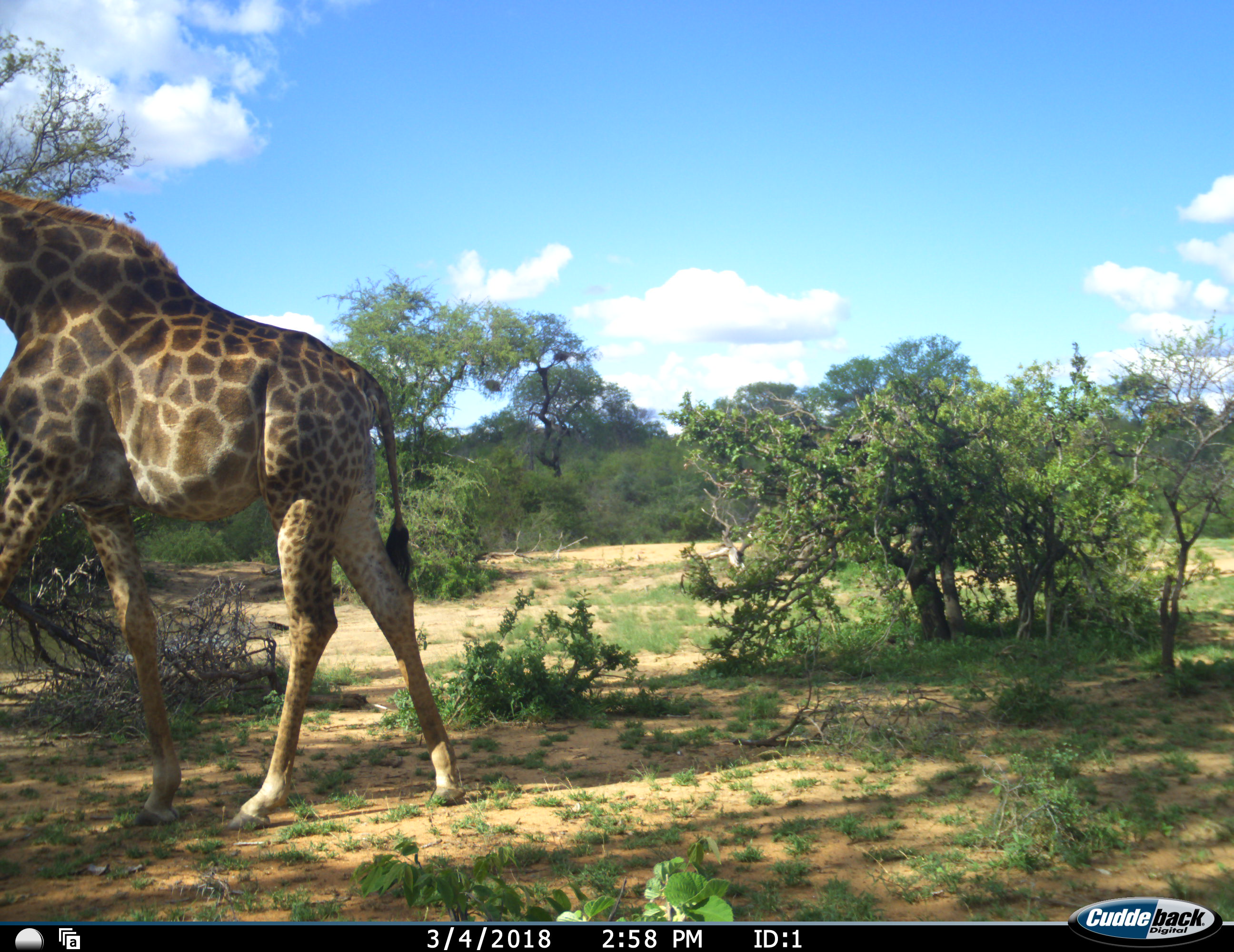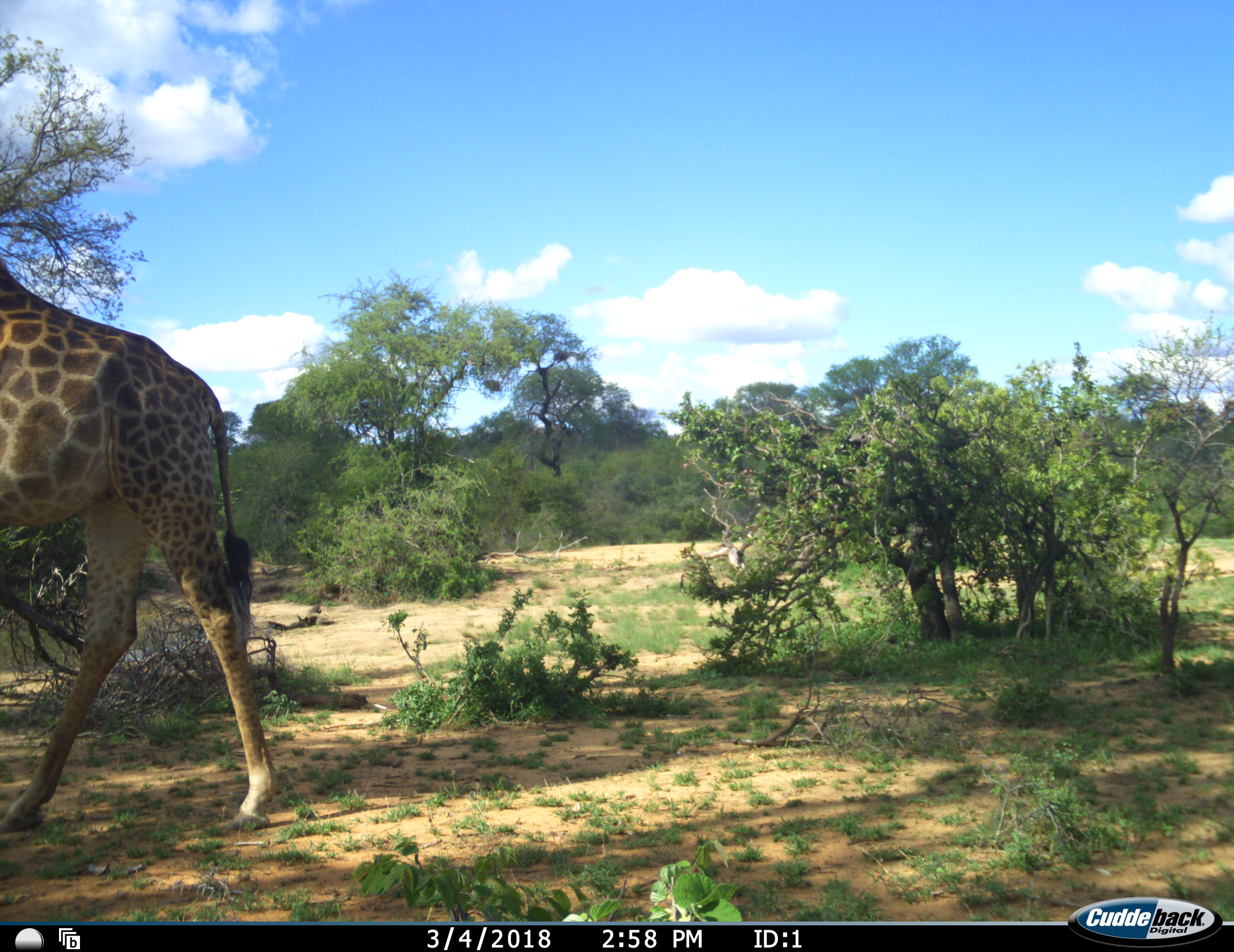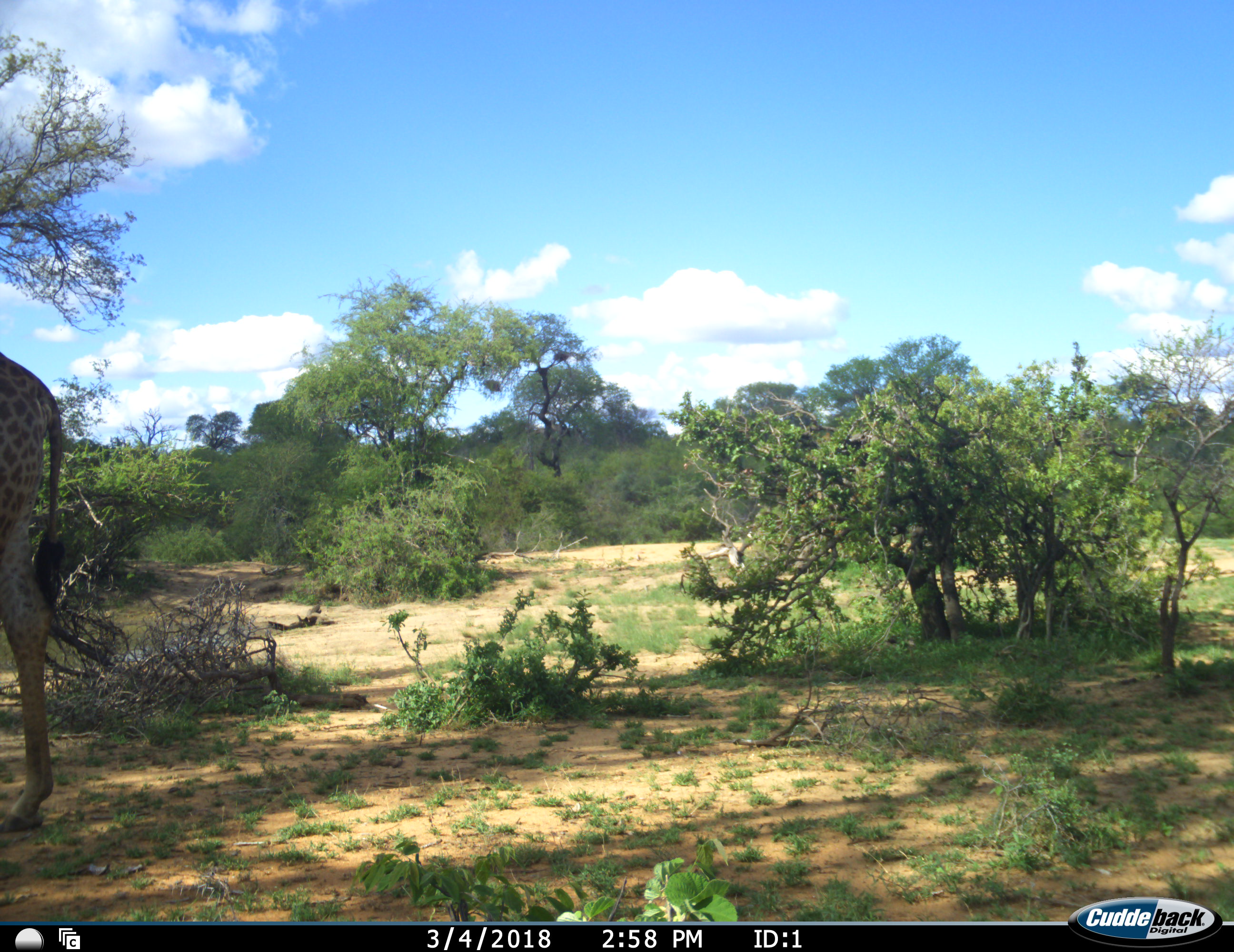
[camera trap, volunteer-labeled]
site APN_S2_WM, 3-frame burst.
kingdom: Animalia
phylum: Chordata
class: Mammalia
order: Artiodactyla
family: Giraffidae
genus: Giraffa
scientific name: Giraffa camelopardalis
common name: giraffe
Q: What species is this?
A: Giraffe (Giraffa camelopardalis).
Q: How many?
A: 1.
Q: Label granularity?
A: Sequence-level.